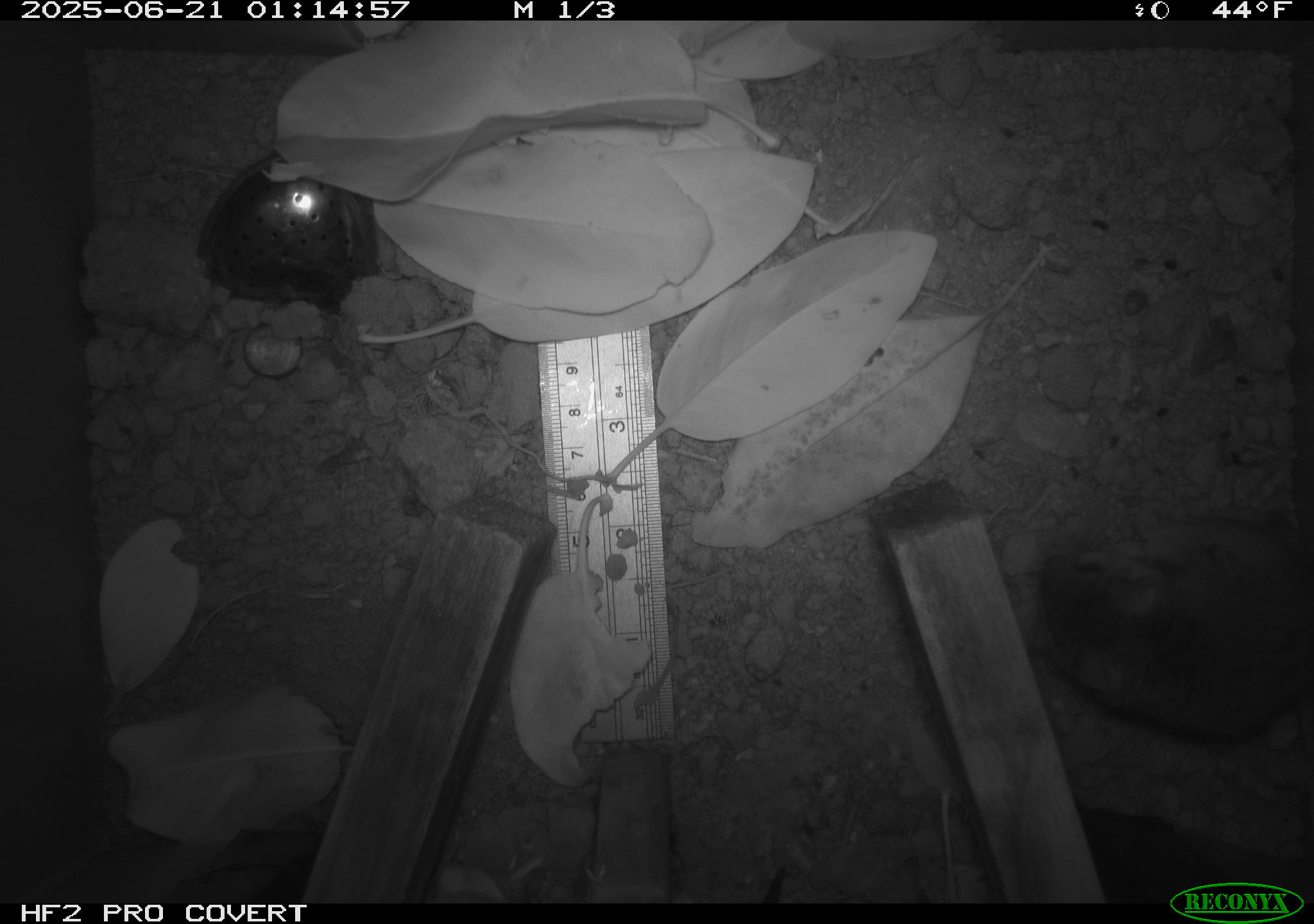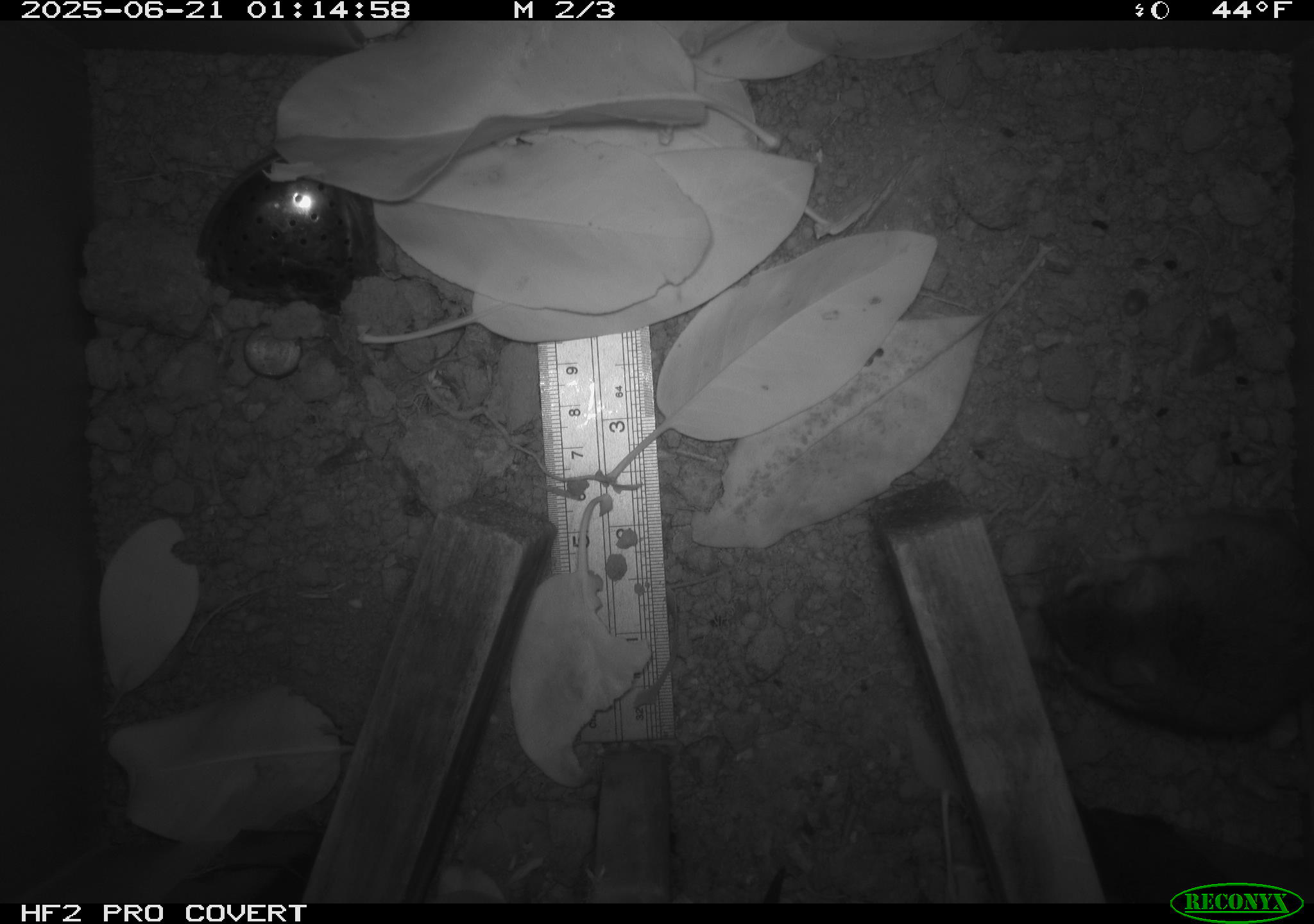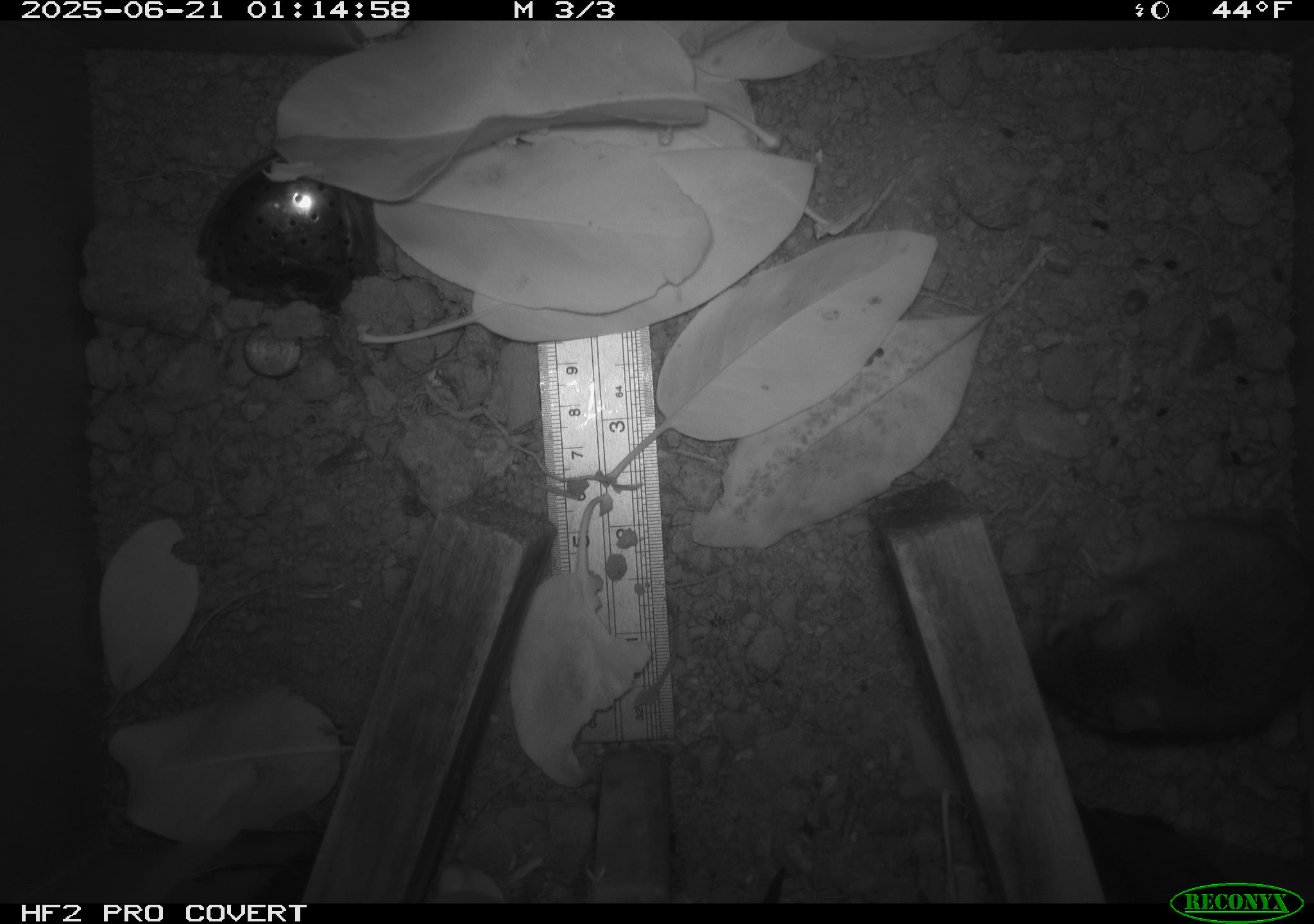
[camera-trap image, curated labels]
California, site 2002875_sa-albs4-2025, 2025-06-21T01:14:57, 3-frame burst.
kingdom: Animalia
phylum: Chordata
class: Mammalia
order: Rodentia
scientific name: Rodentia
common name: mouse species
Mouse species (Rodentia).